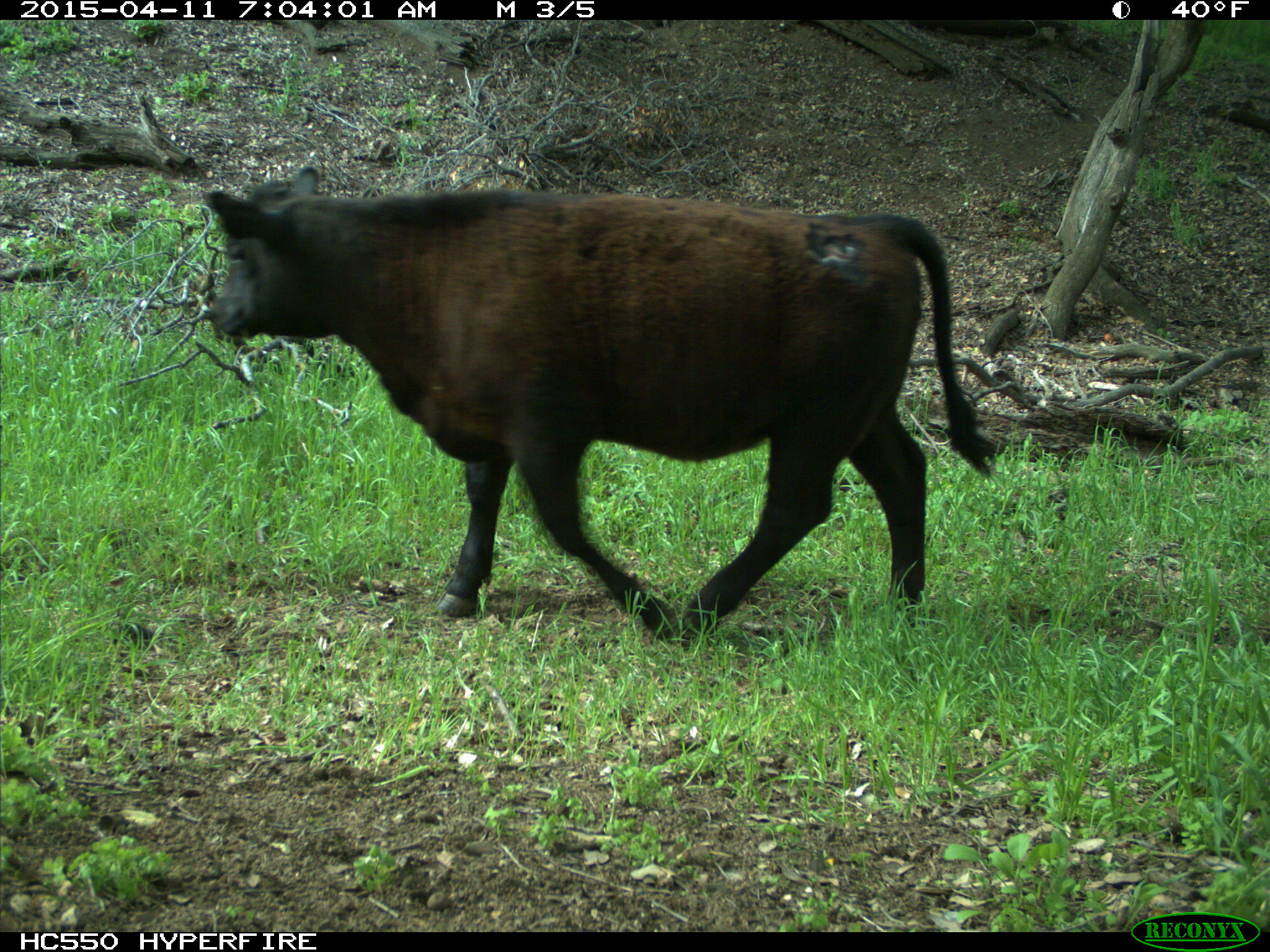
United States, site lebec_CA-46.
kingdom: Animalia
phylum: Chordata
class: Mammalia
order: Artiodactyla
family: Bovidae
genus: Bos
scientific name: Bos taurus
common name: domestic cow